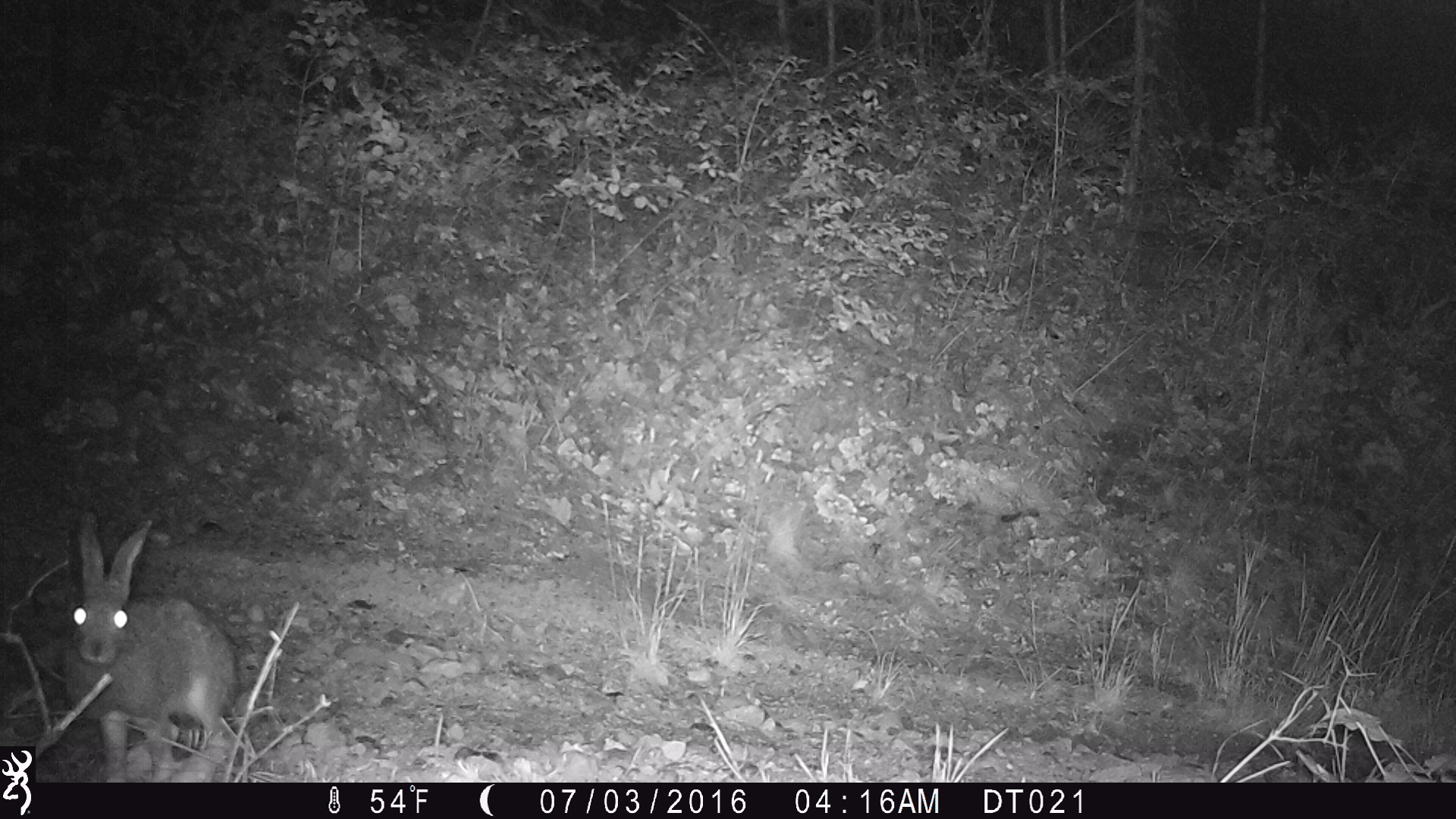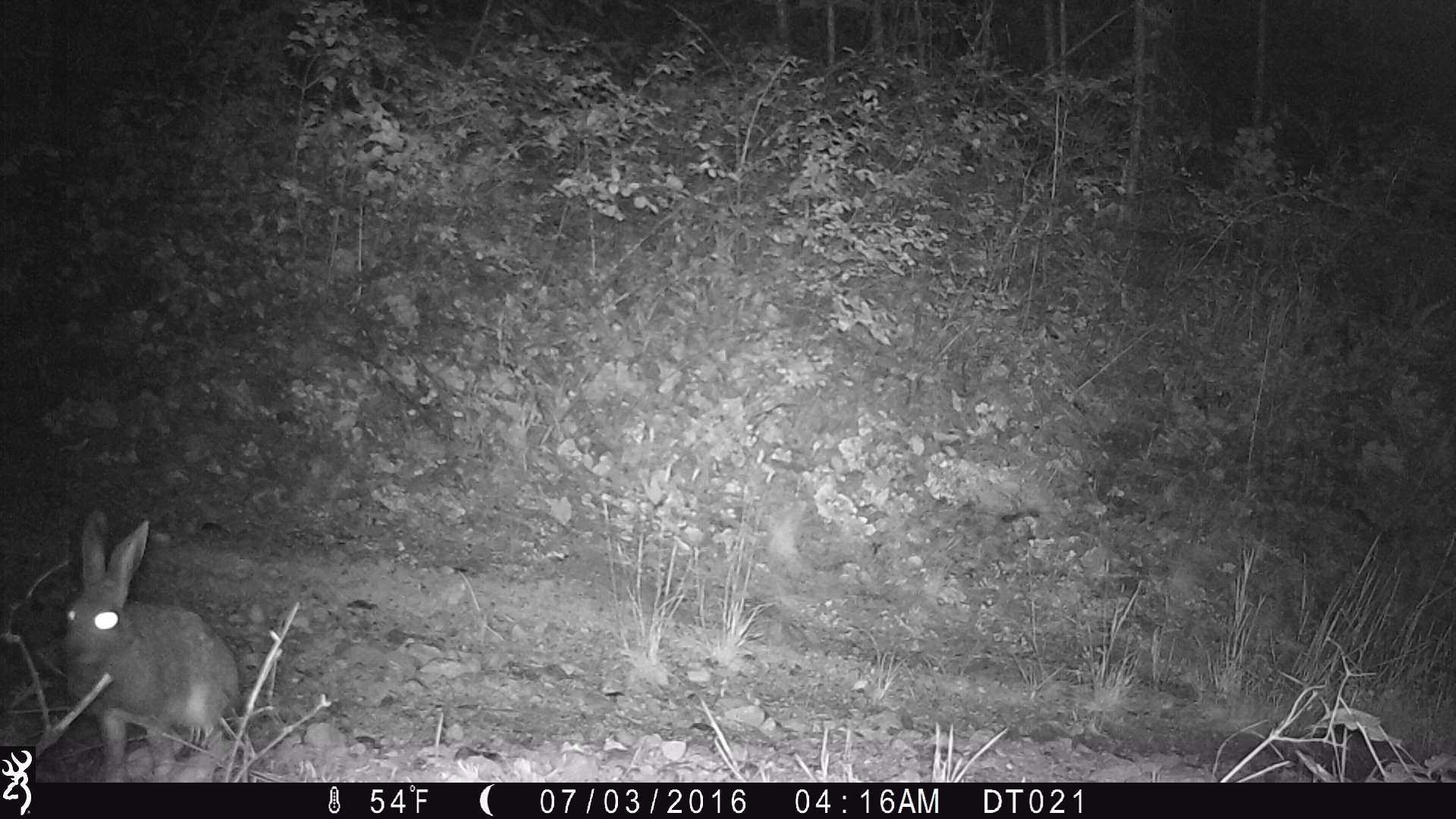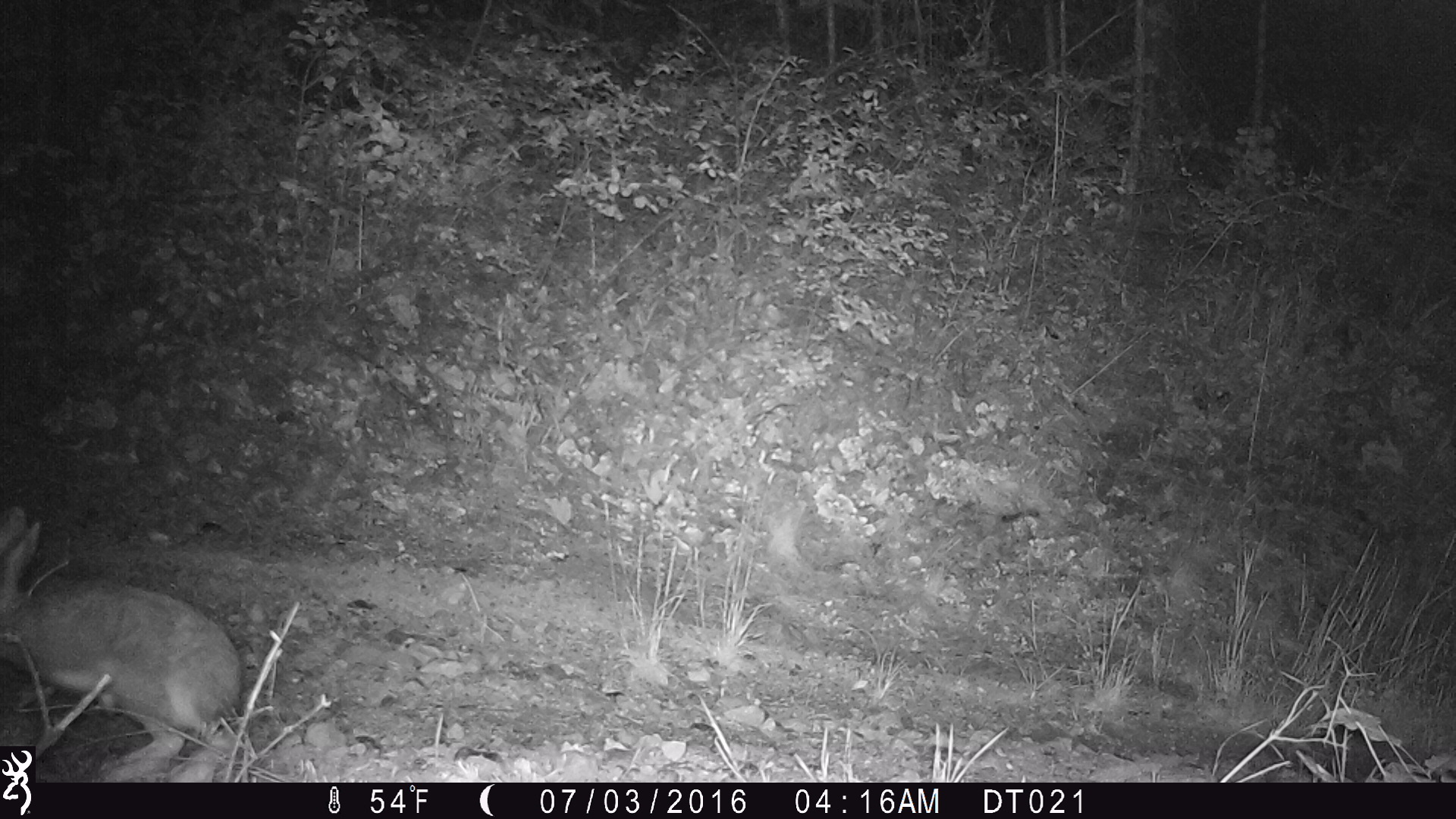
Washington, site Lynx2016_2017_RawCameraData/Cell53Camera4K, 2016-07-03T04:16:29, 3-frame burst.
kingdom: Animalia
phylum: Chordata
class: Mammalia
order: Lagomorpha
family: Leporidae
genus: Lepus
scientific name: Lepus americanus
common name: snowshoe hare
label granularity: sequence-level